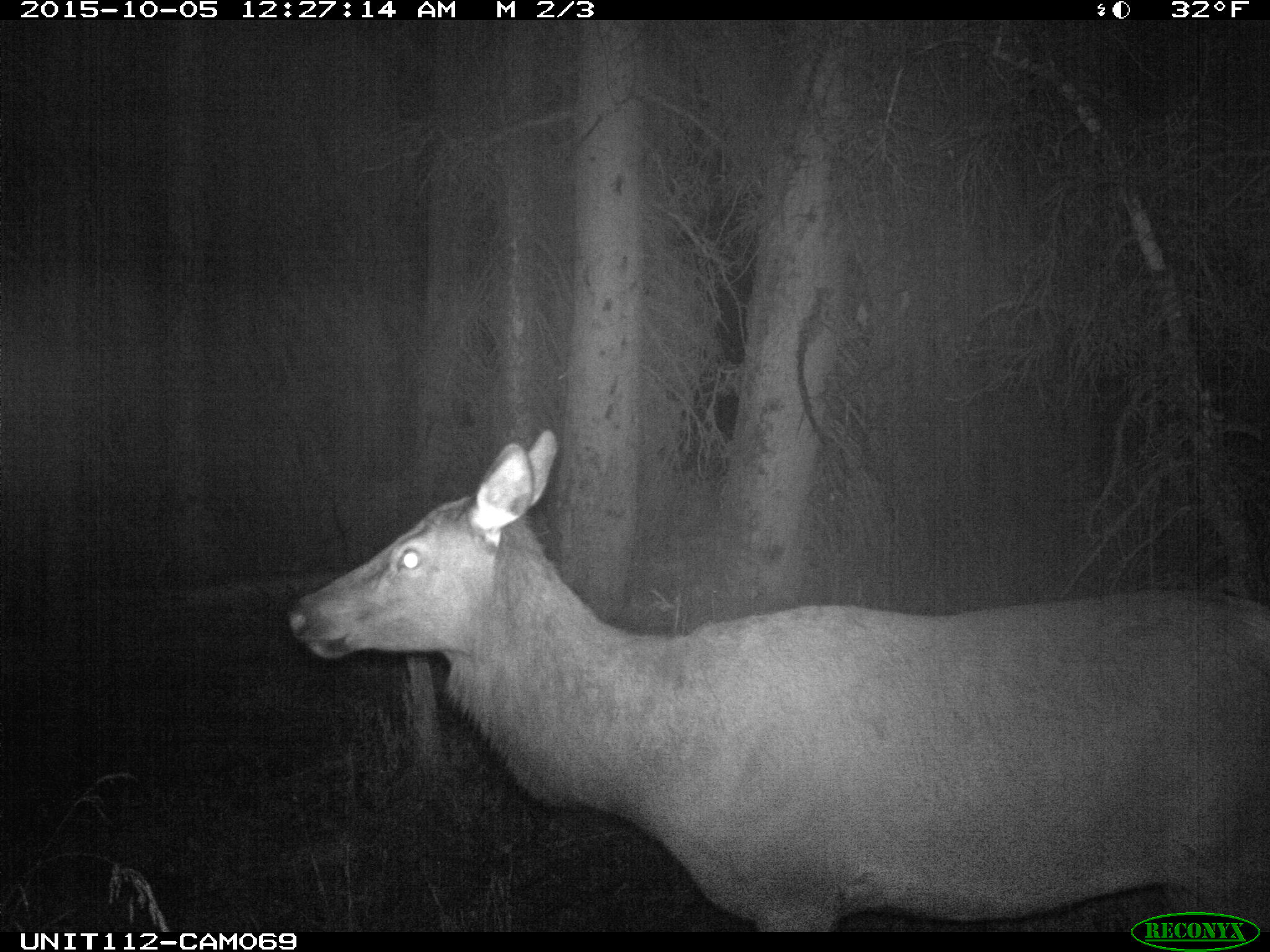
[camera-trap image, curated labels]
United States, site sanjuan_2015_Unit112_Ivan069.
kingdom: Animalia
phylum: Chordata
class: Mammalia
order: Artiodactyla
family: Cervidae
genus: Cervus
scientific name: Cervus elaphus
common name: red deer